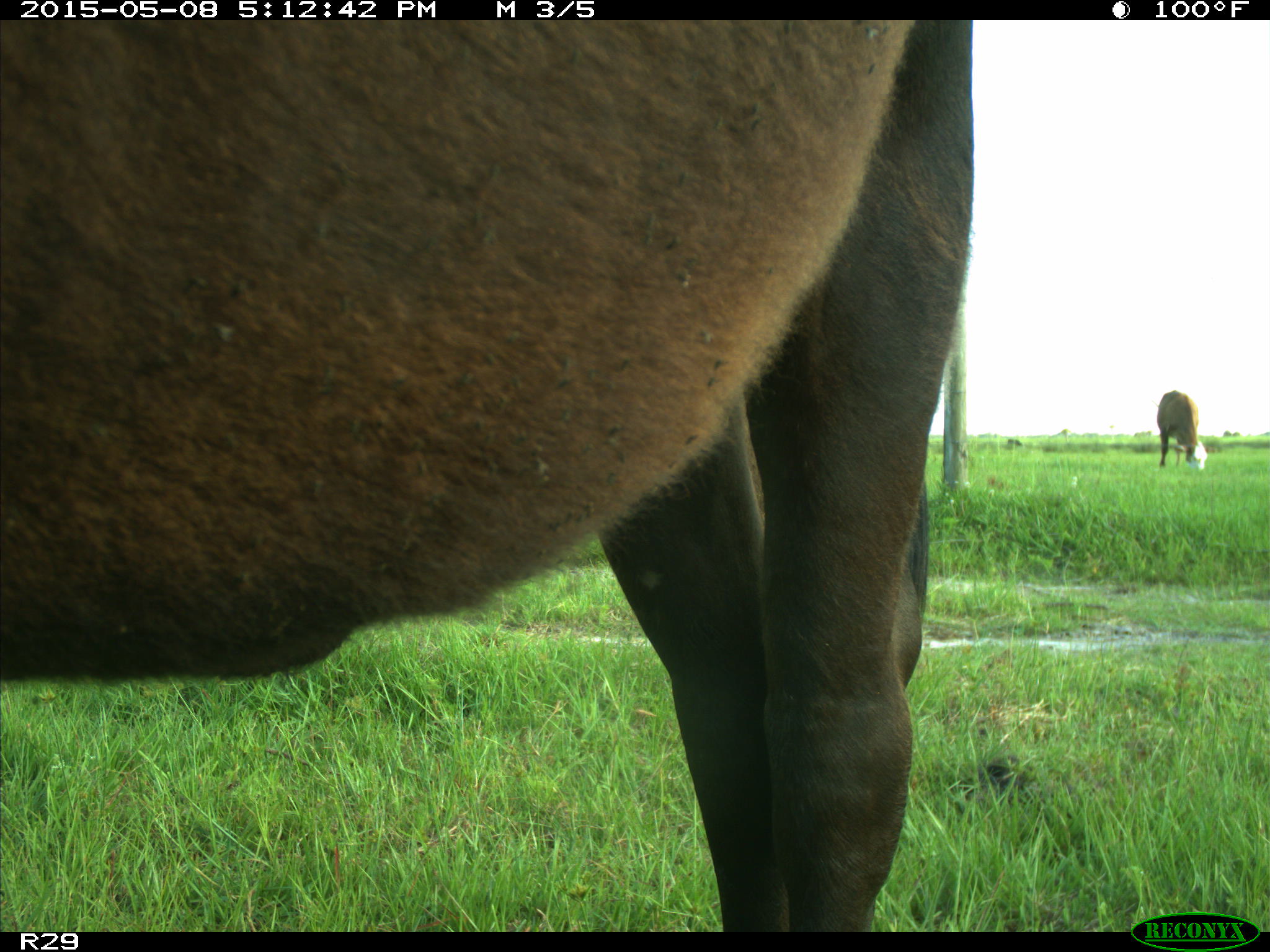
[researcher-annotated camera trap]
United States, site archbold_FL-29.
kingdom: Animalia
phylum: Chordata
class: Mammalia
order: Artiodactyla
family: Bovidae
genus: Bos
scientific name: Bos taurus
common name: domestic cow